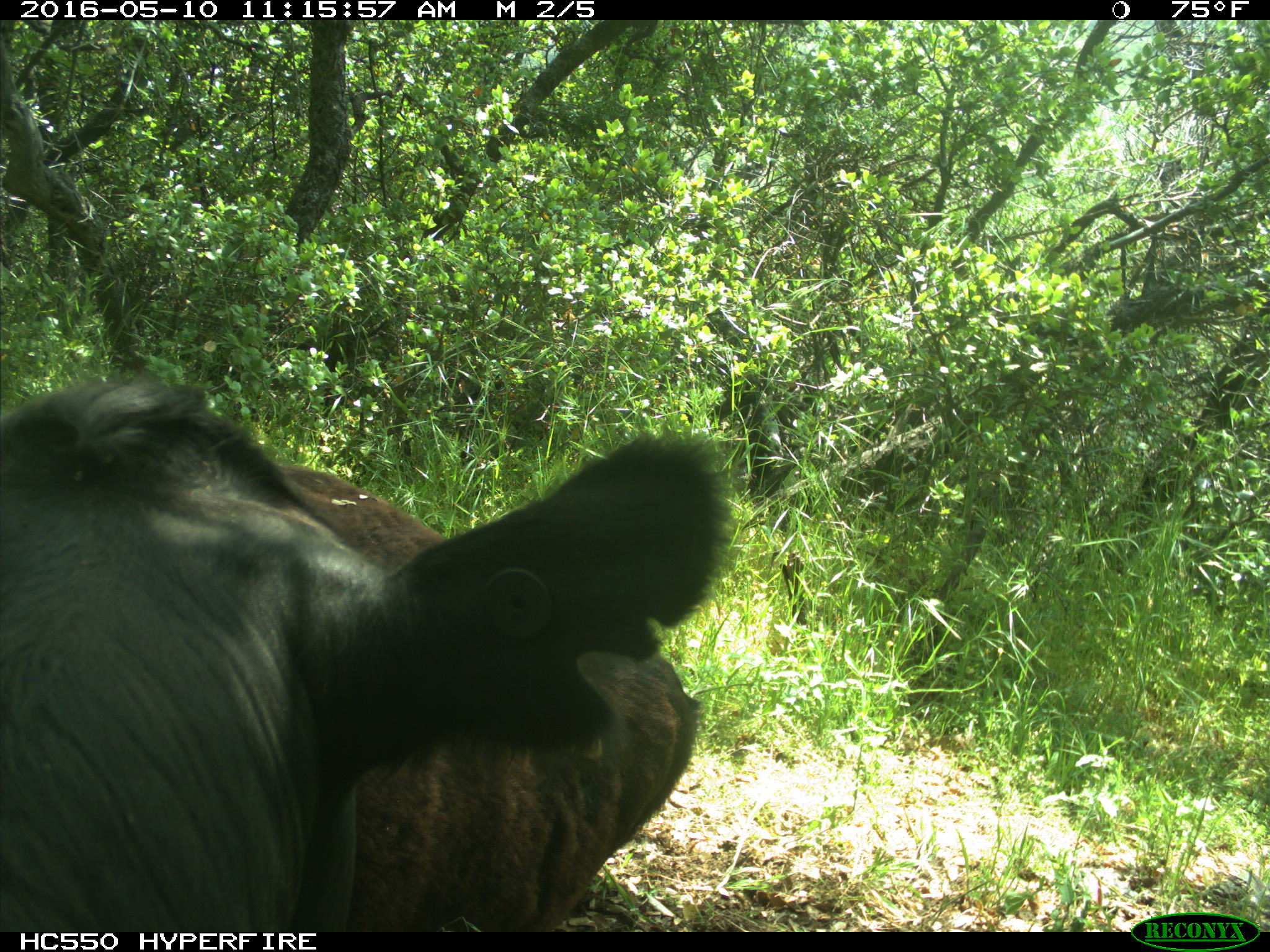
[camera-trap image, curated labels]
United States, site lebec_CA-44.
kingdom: Animalia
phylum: Chordata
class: Mammalia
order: Artiodactyla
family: Bovidae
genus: Bos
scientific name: Bos taurus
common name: domestic cow